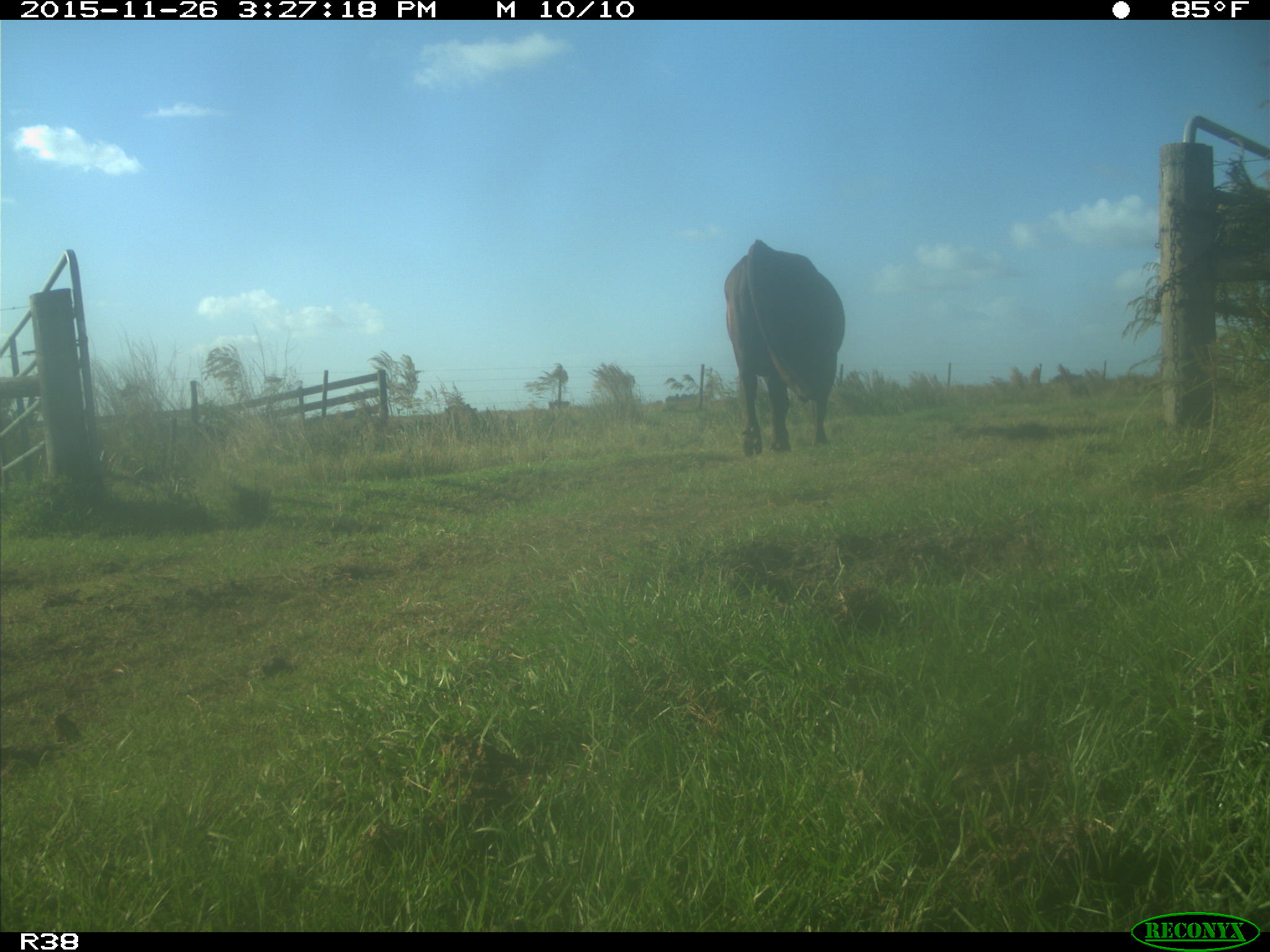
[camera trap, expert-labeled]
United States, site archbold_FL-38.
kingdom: Animalia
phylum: Chordata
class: Mammalia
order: Artiodactyla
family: Bovidae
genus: Bos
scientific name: Bos taurus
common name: domestic cow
Bos taurus (domestic cow).